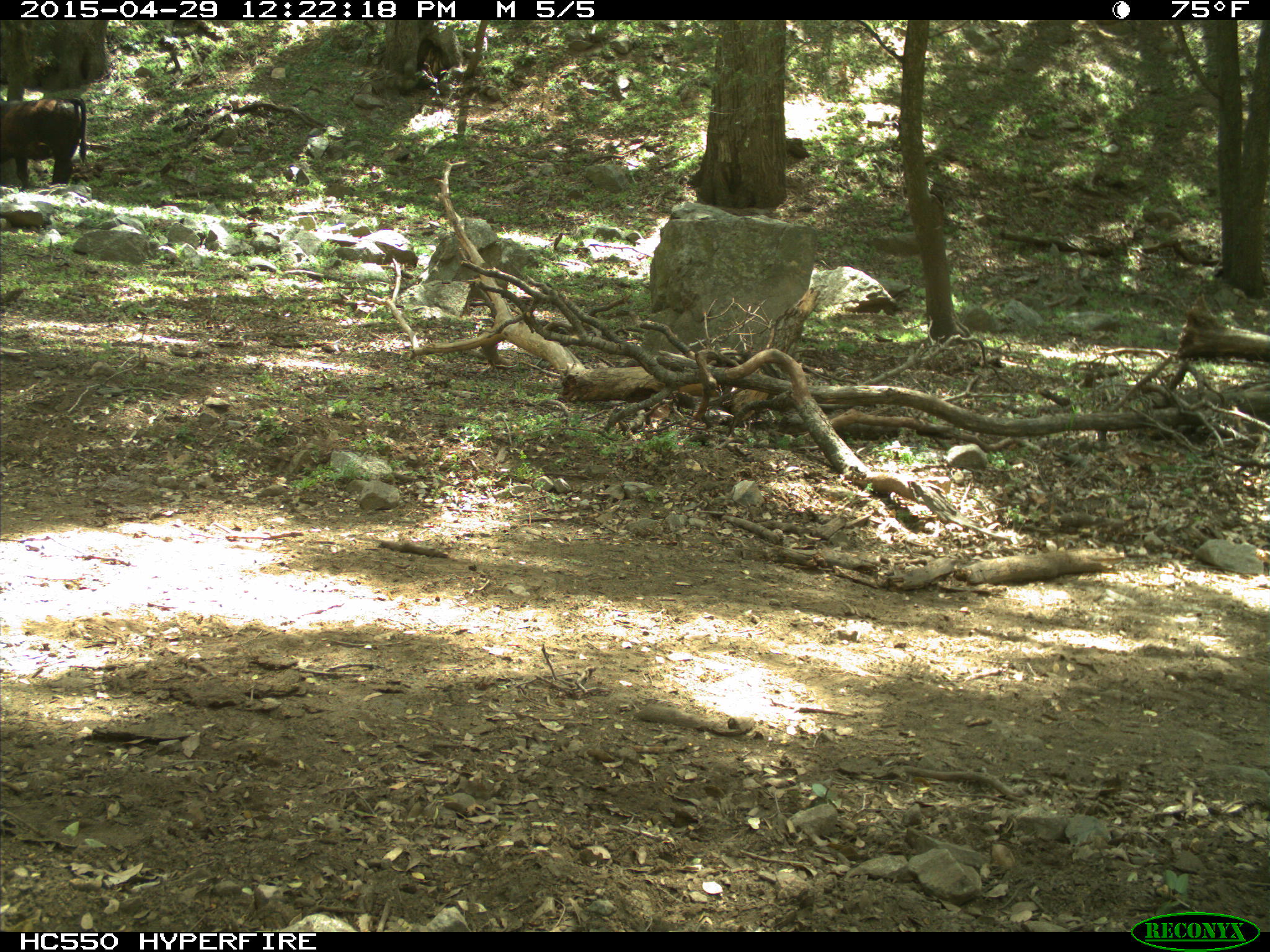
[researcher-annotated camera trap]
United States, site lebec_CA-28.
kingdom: Animalia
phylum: Chordata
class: Mammalia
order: Artiodactyla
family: Bovidae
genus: Bos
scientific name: Bos taurus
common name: domestic cow